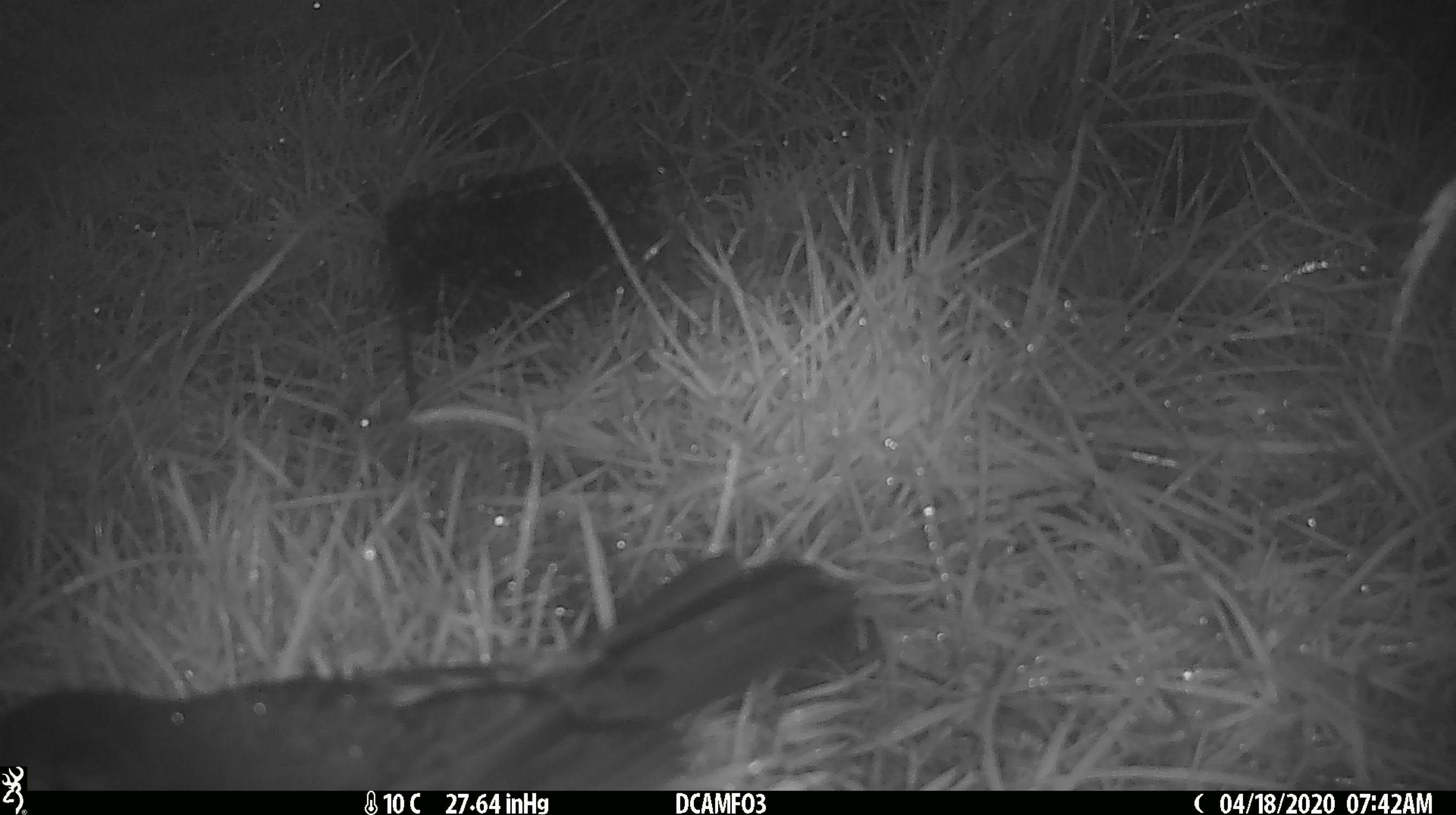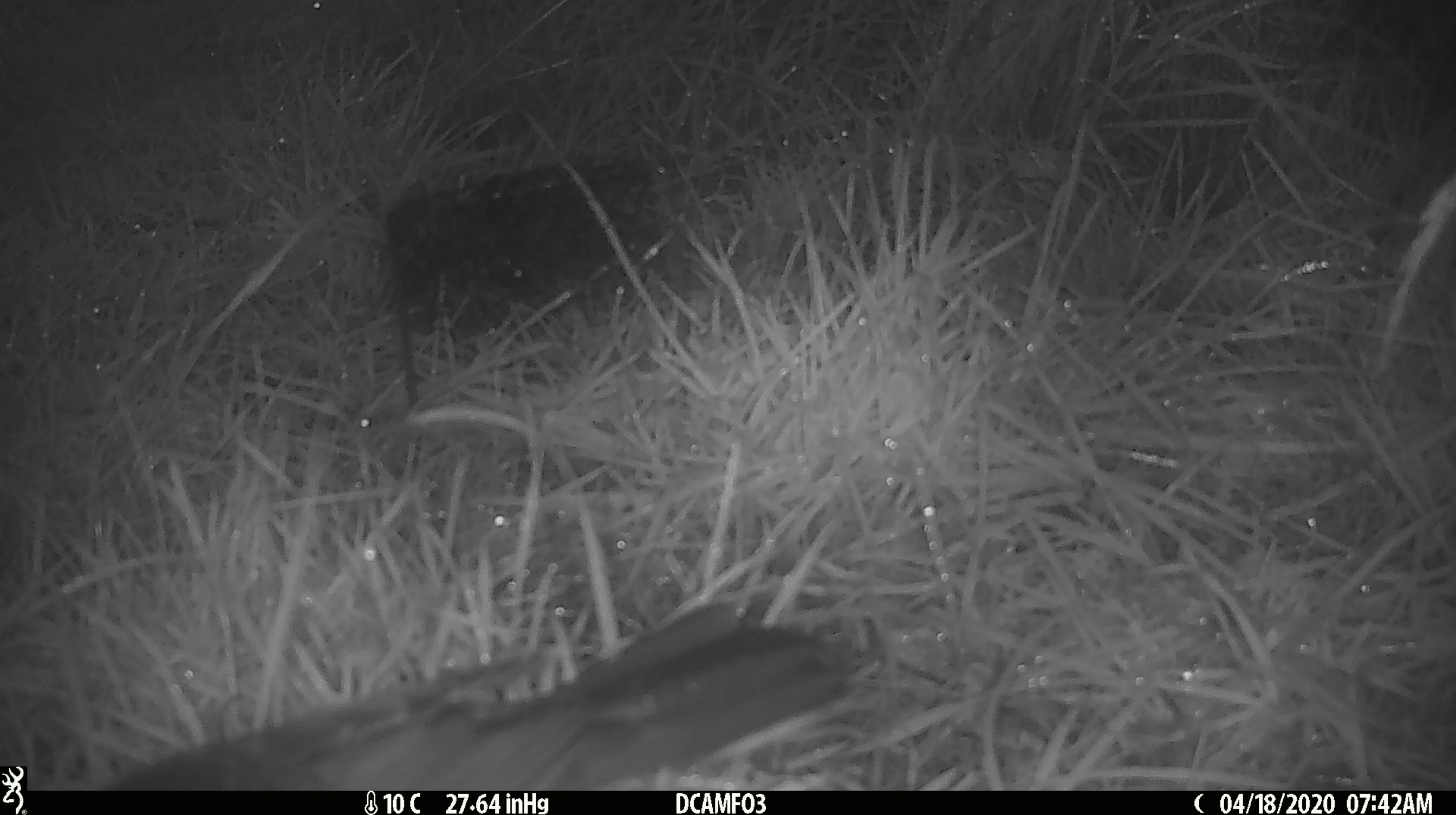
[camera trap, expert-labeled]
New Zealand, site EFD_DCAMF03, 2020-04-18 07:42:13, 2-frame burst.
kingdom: Animalia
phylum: Chordata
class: Aves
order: Passeriformes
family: Turdidae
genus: Turdus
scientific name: Turdus merula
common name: eurasian blackbird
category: blackbird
Blackbird (eurasian blackbird) (Turdus merula).